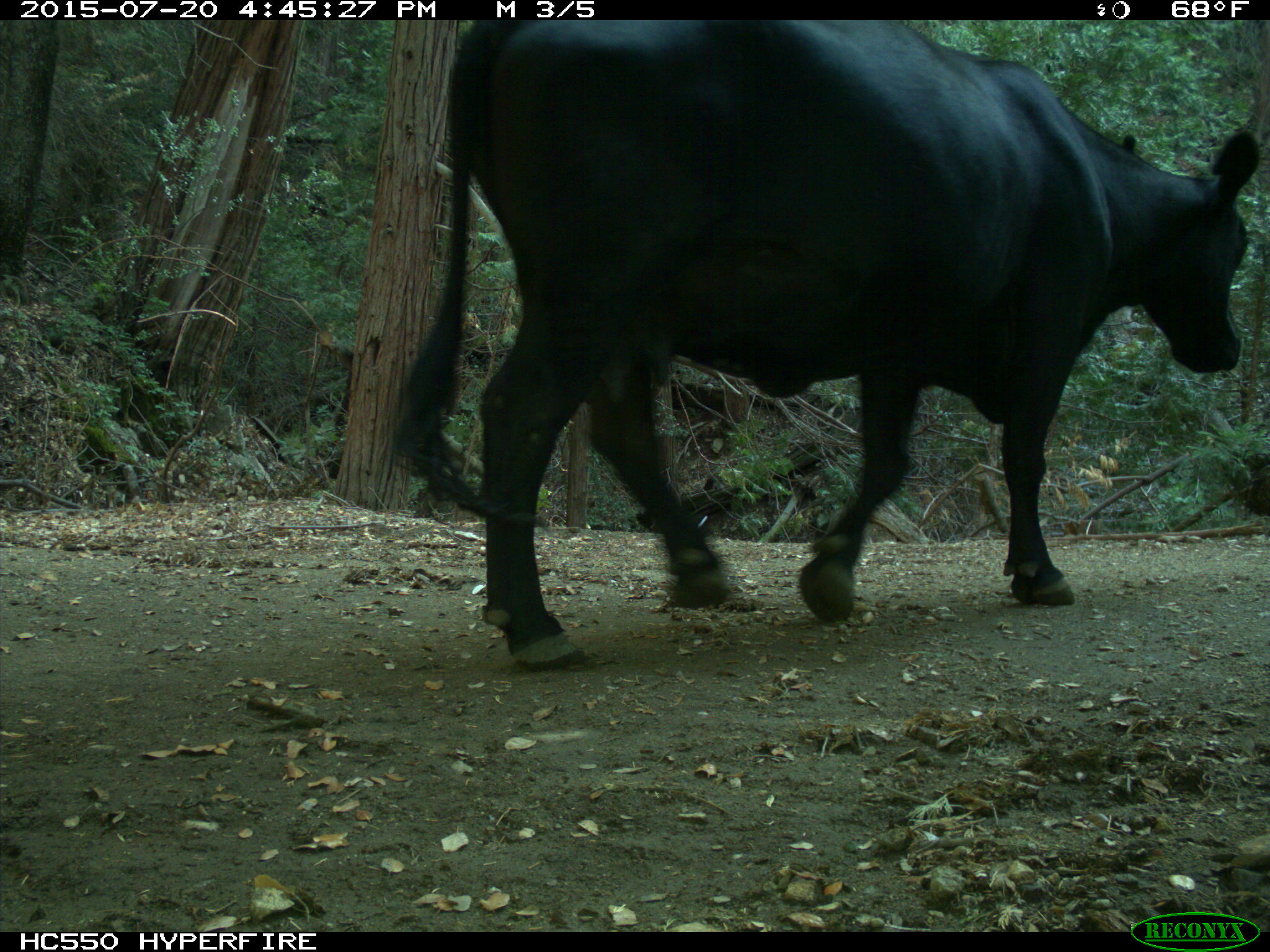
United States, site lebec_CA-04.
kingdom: Animalia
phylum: Chordata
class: Mammalia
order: Artiodactyla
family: Bovidae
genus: Bos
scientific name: Bos taurus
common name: domestic cow